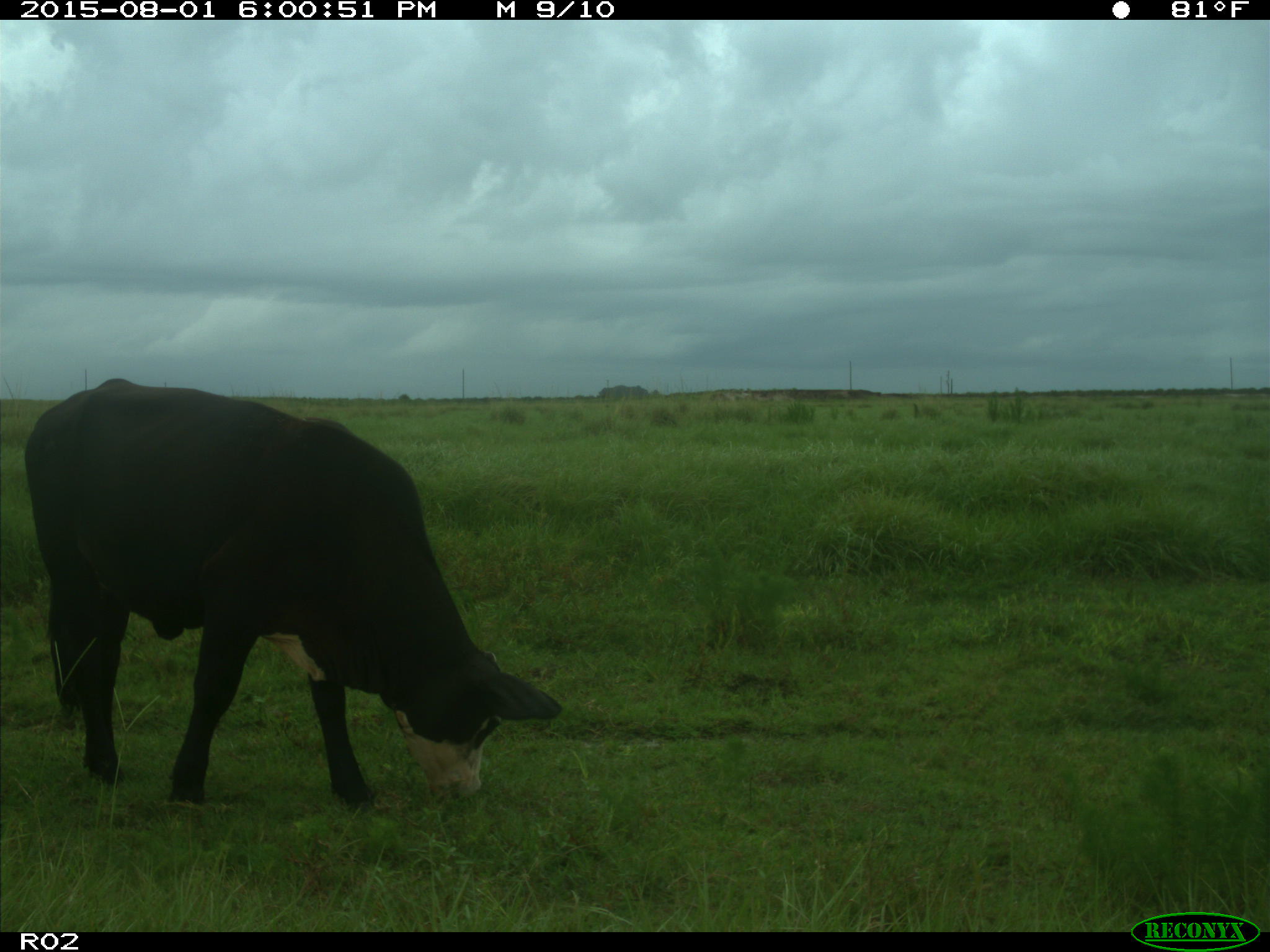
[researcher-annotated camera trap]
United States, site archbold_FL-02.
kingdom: Animalia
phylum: Chordata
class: Mammalia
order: Artiodactyla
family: Bovidae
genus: Bos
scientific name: Bos taurus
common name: domestic cow